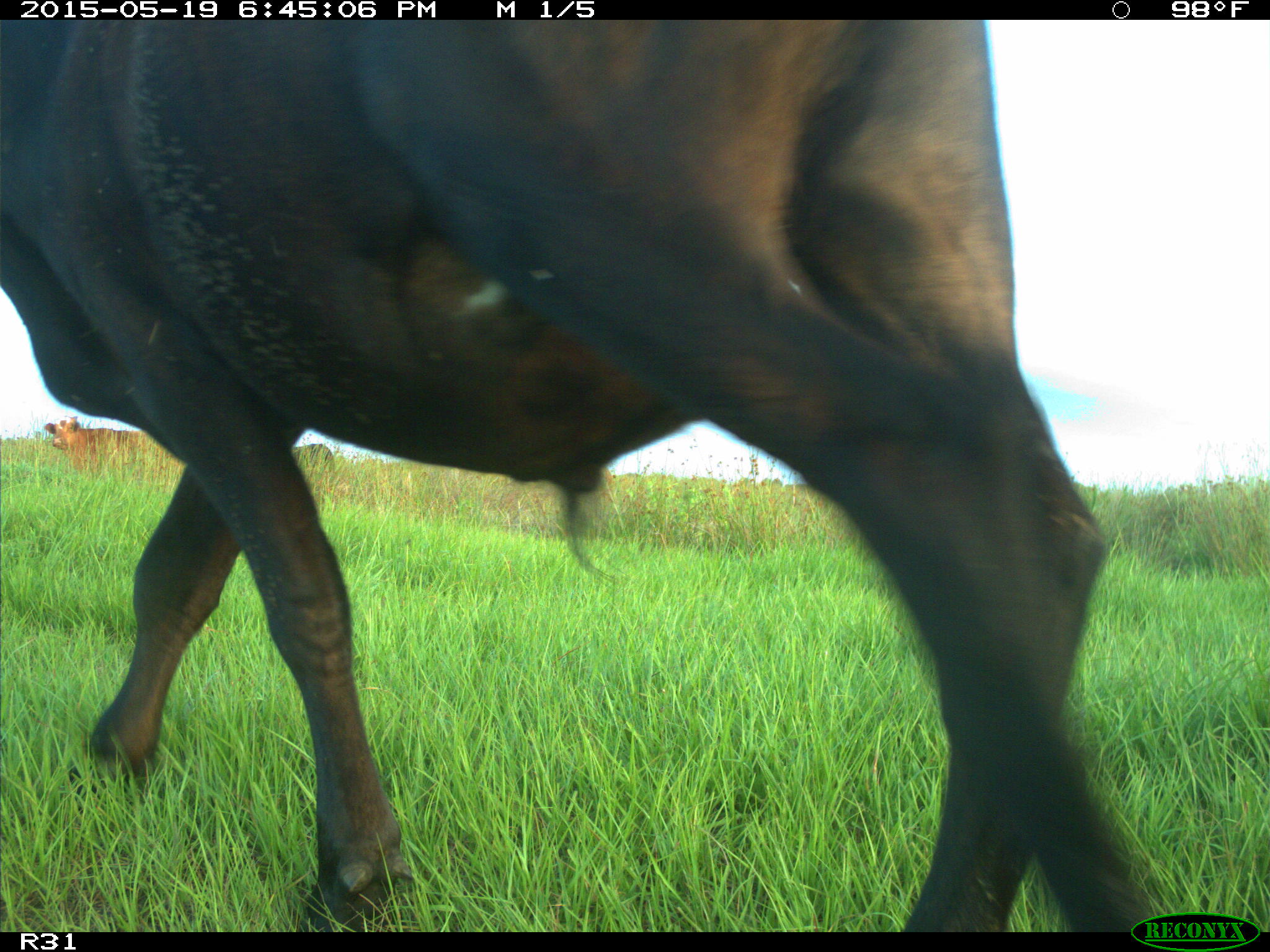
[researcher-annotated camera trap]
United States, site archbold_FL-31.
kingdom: Animalia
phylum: Chordata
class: Mammalia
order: Artiodactyla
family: Bovidae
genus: Bos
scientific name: Bos taurus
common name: domestic cow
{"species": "Bos taurus (domestic cow)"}